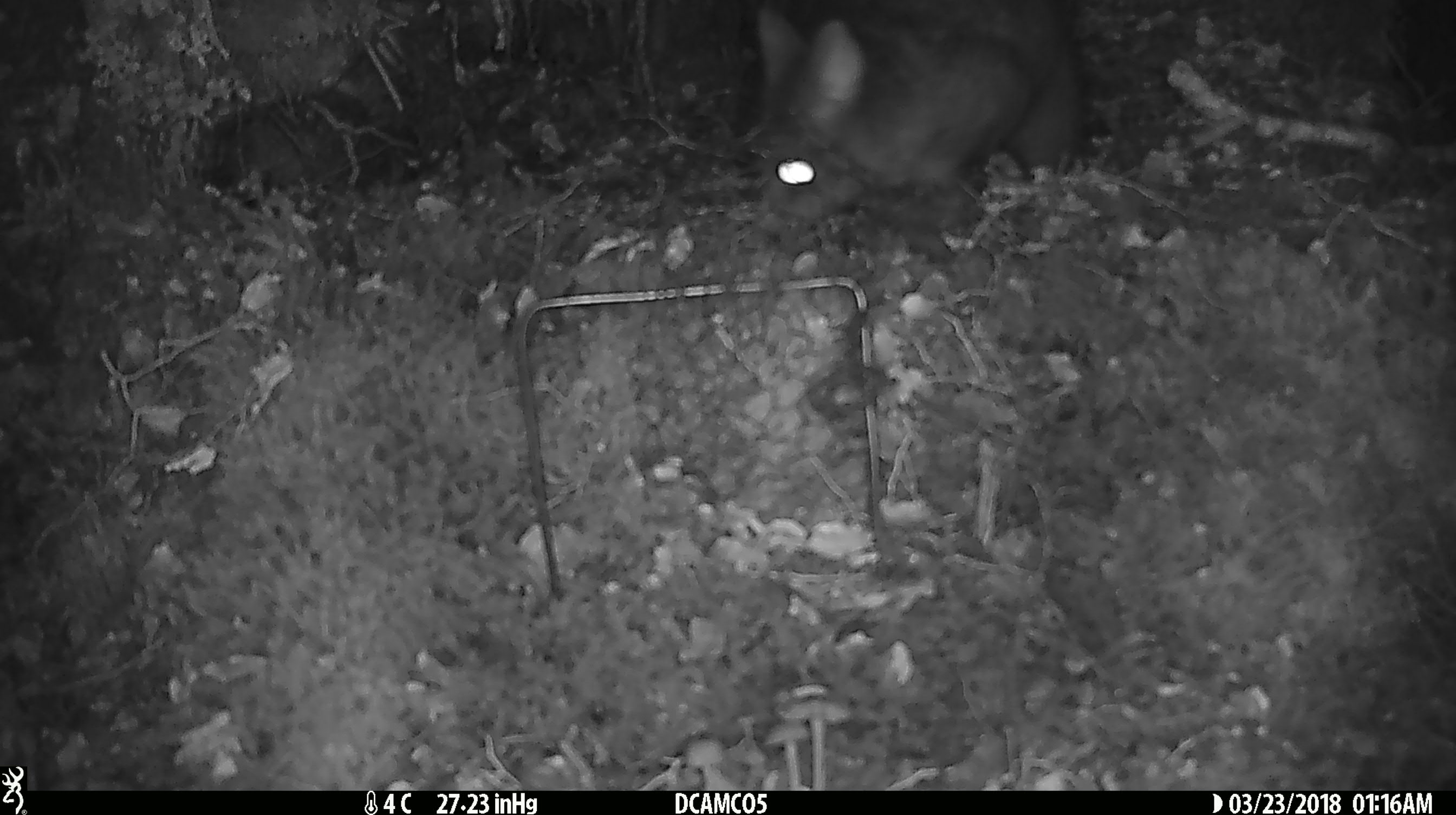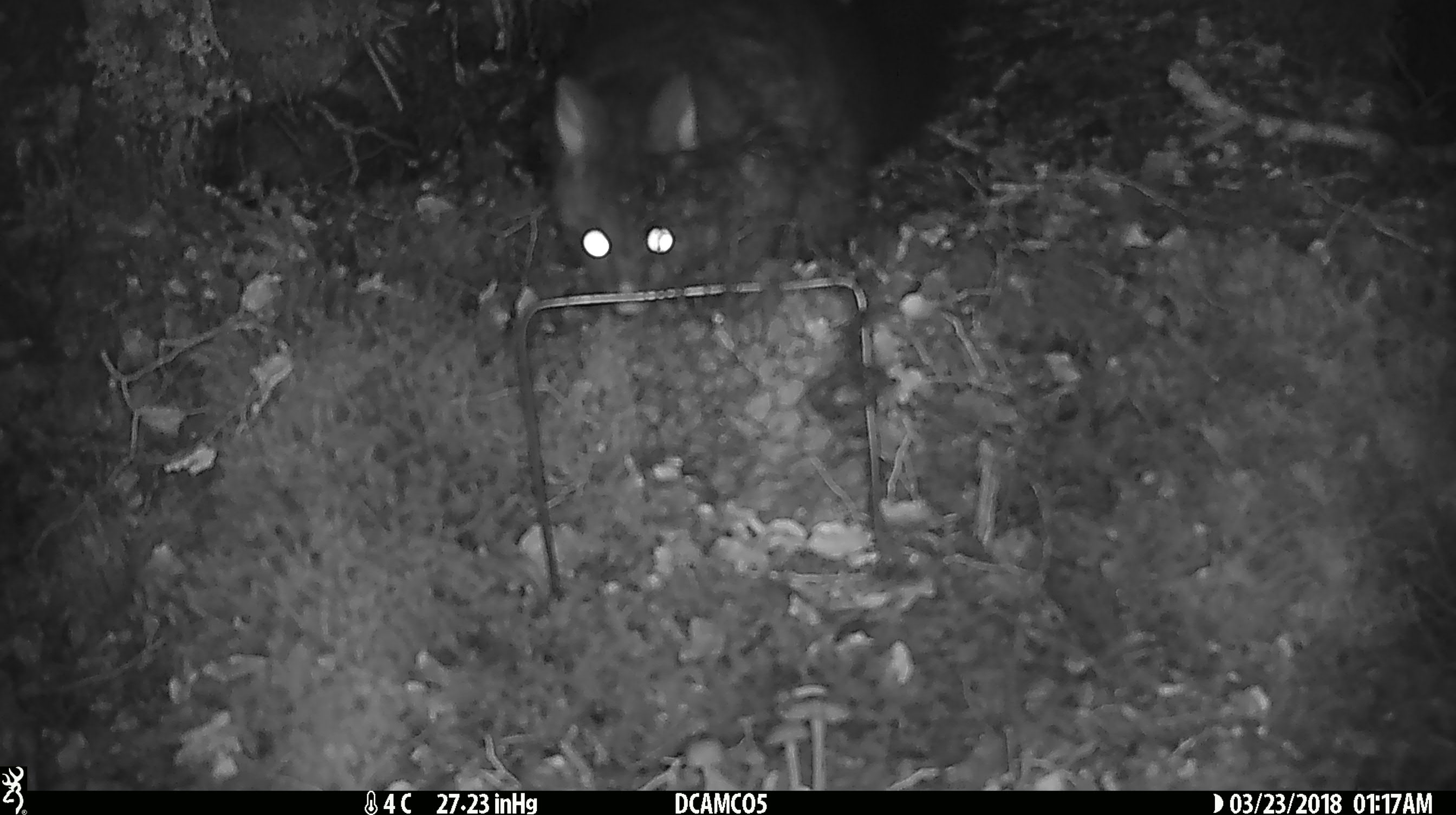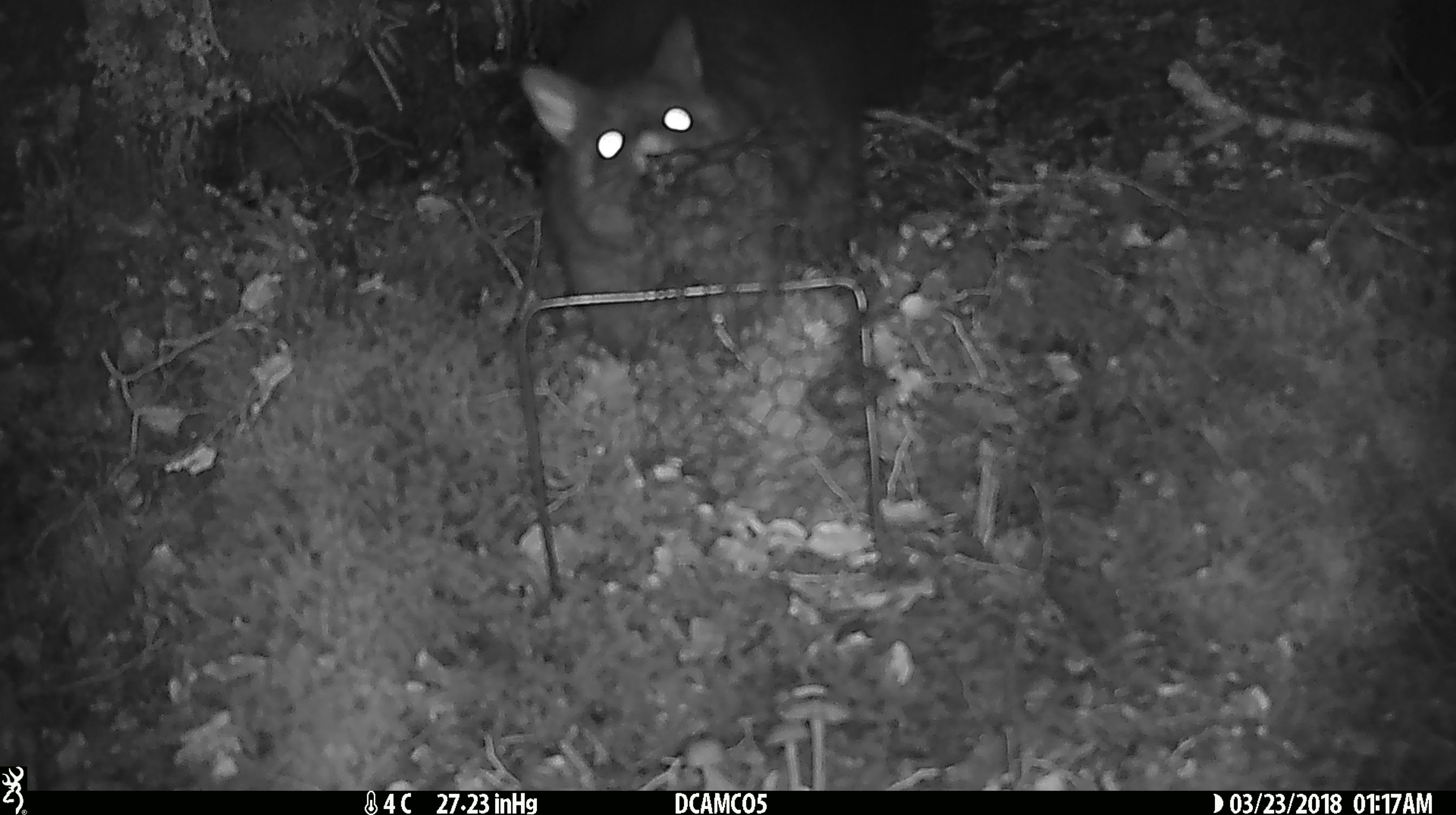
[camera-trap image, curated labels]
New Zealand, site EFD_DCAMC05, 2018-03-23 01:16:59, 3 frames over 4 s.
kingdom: Animalia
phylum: Chordata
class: Mammalia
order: Diprotodontia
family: Phalangeridae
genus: Trichosurus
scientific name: Trichosurus vulpecula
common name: common brushtail possum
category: possum